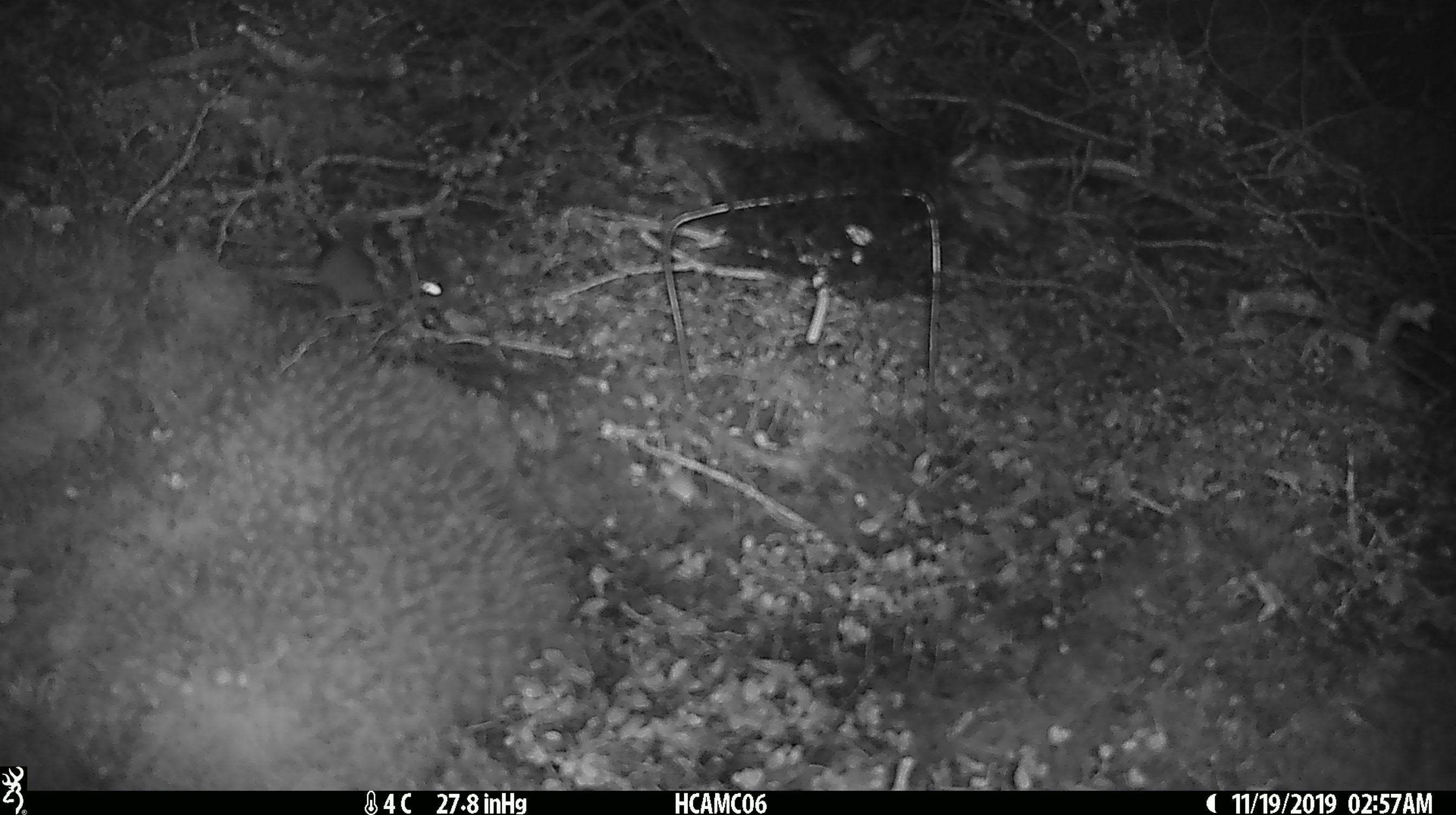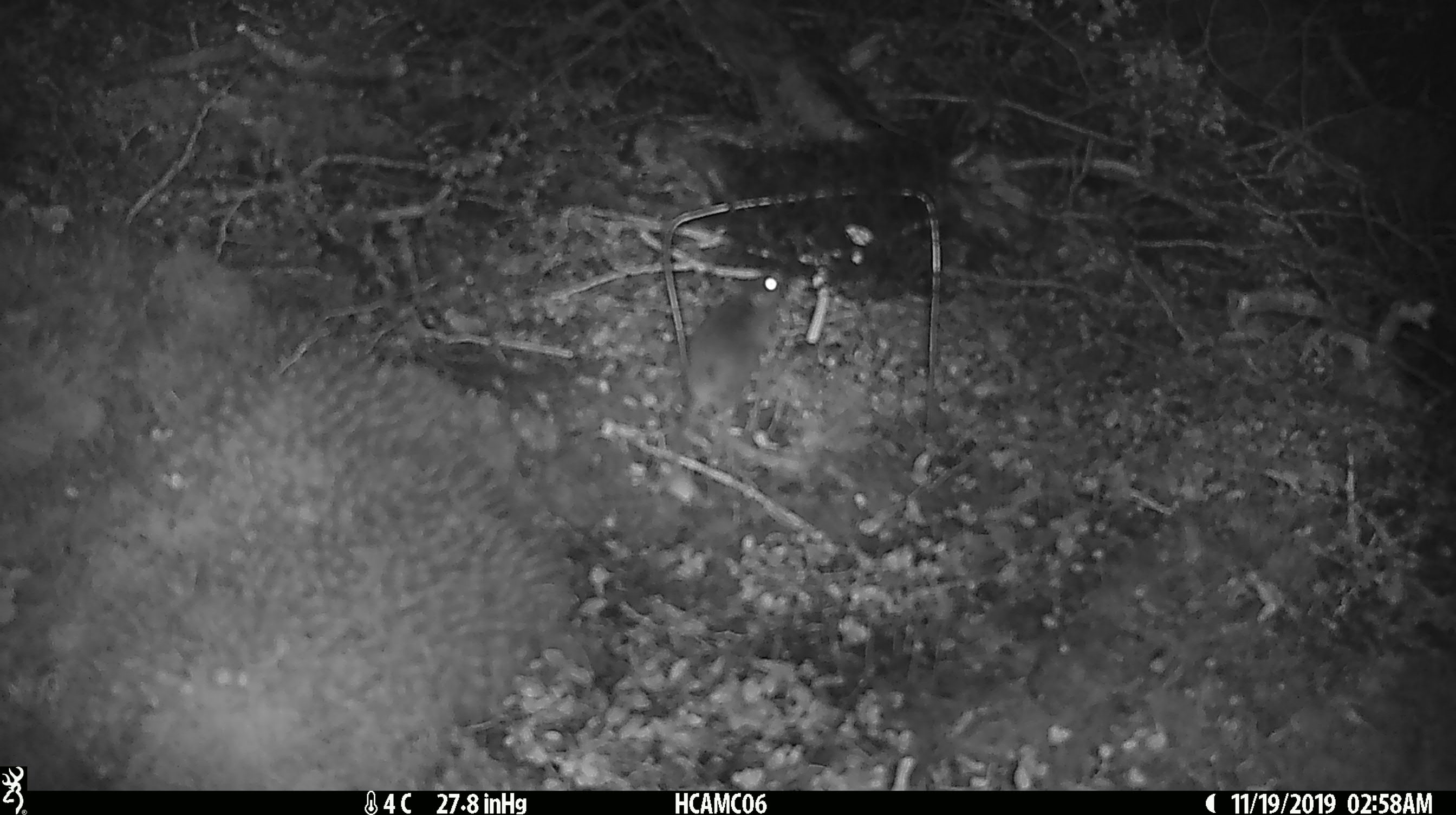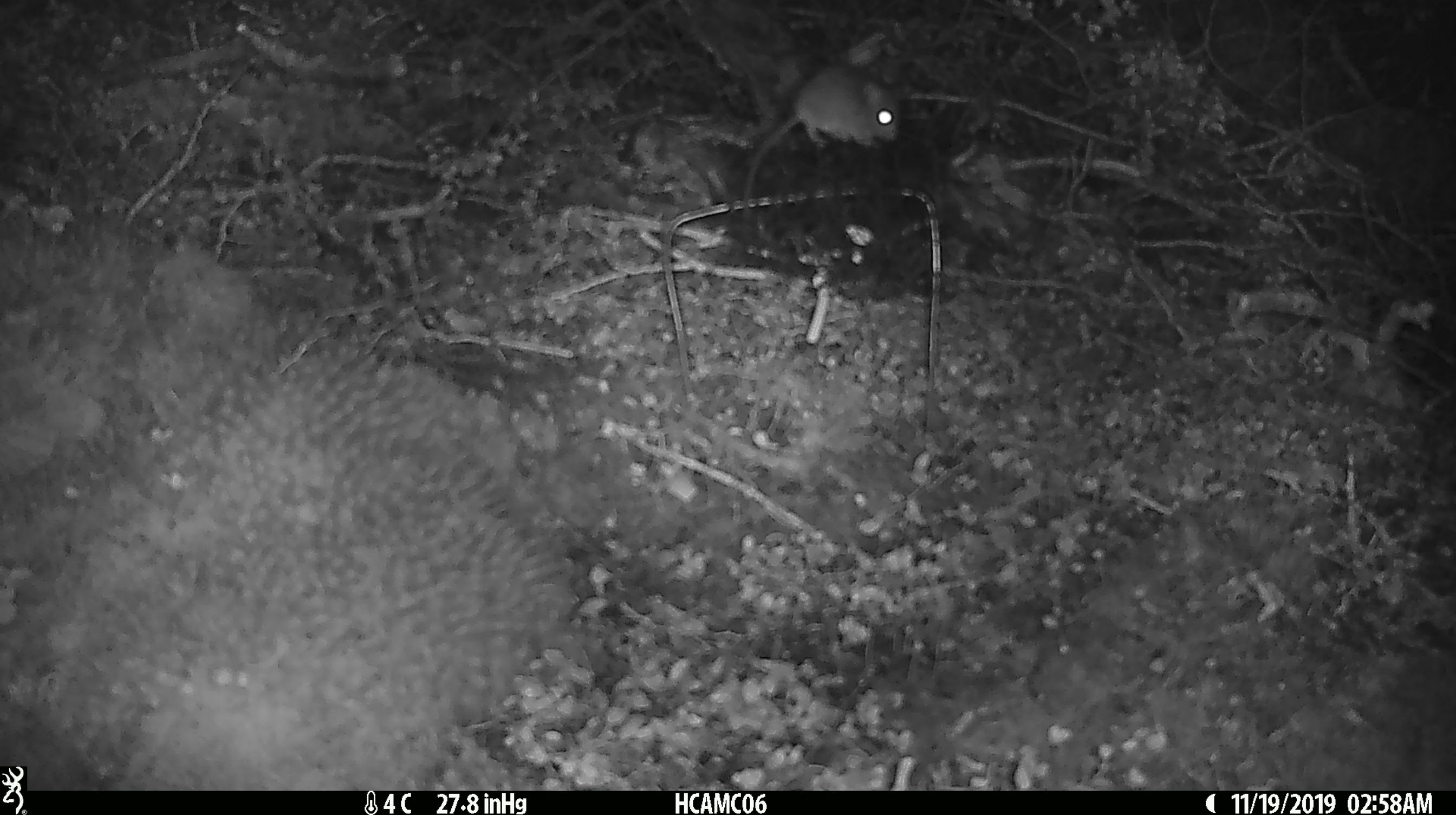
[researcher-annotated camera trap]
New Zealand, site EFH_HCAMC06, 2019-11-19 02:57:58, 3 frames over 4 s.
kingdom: Animalia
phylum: Chordata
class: Mammalia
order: Rodentia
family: Muridae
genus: Mus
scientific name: Mus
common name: mouse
Mouse (Mus).